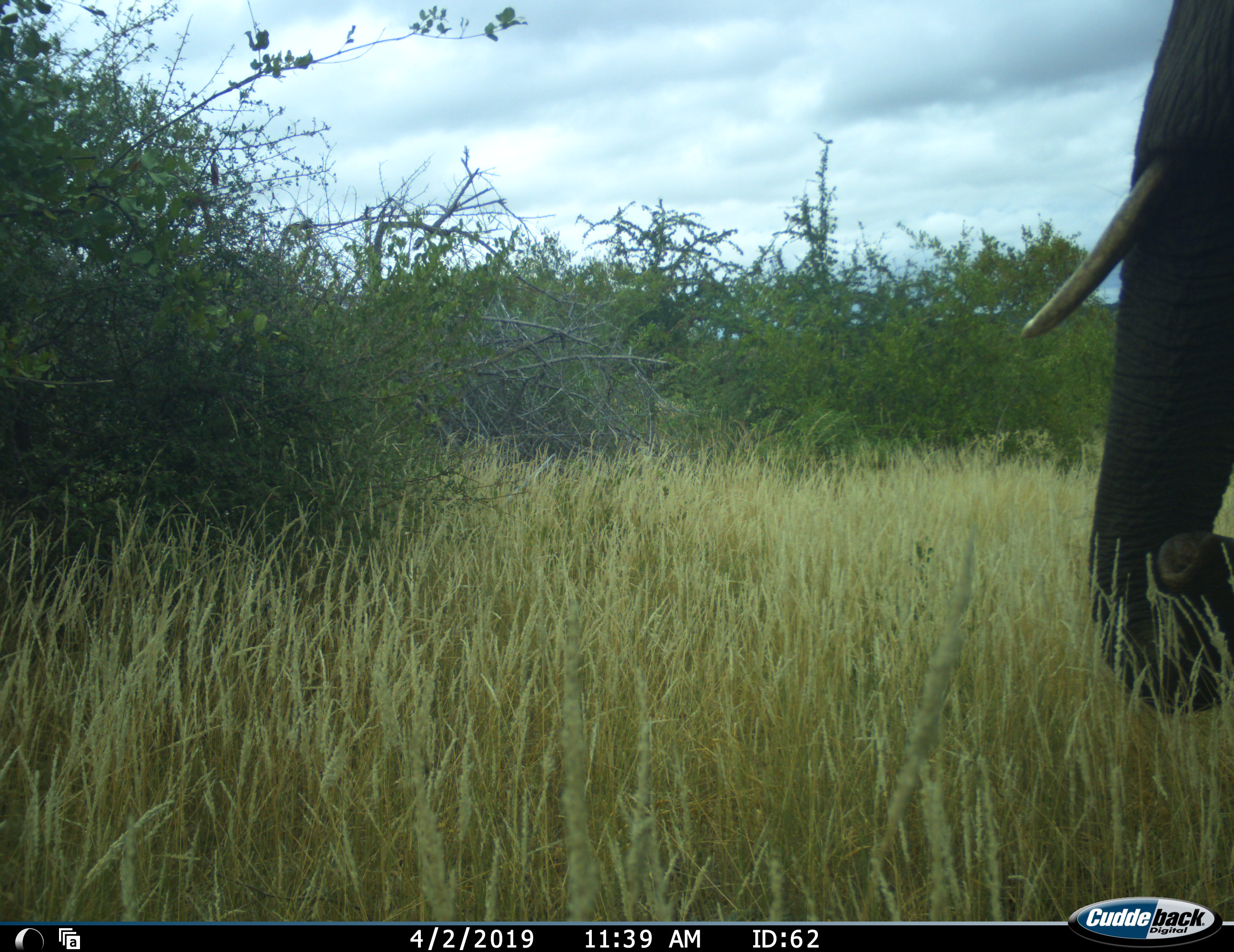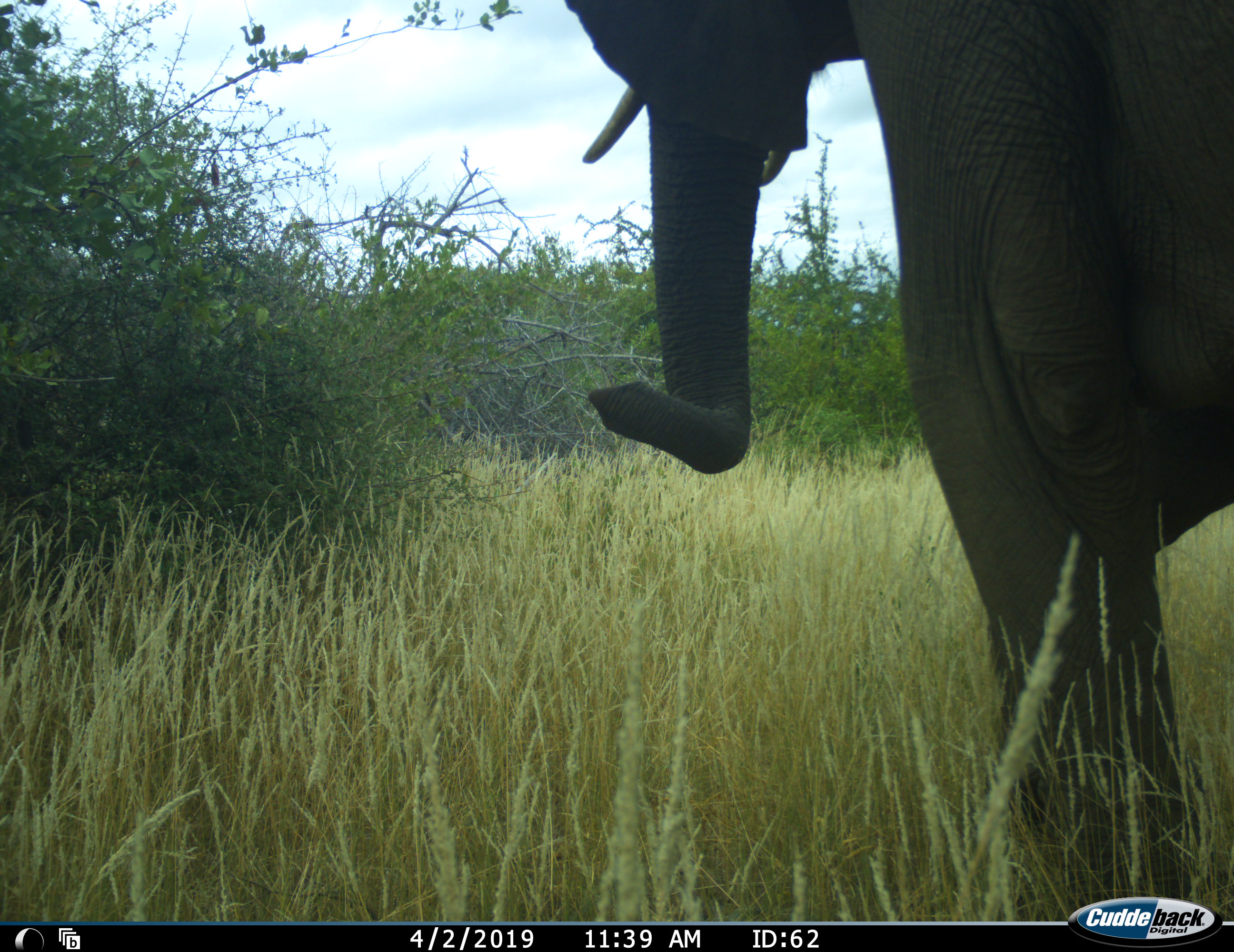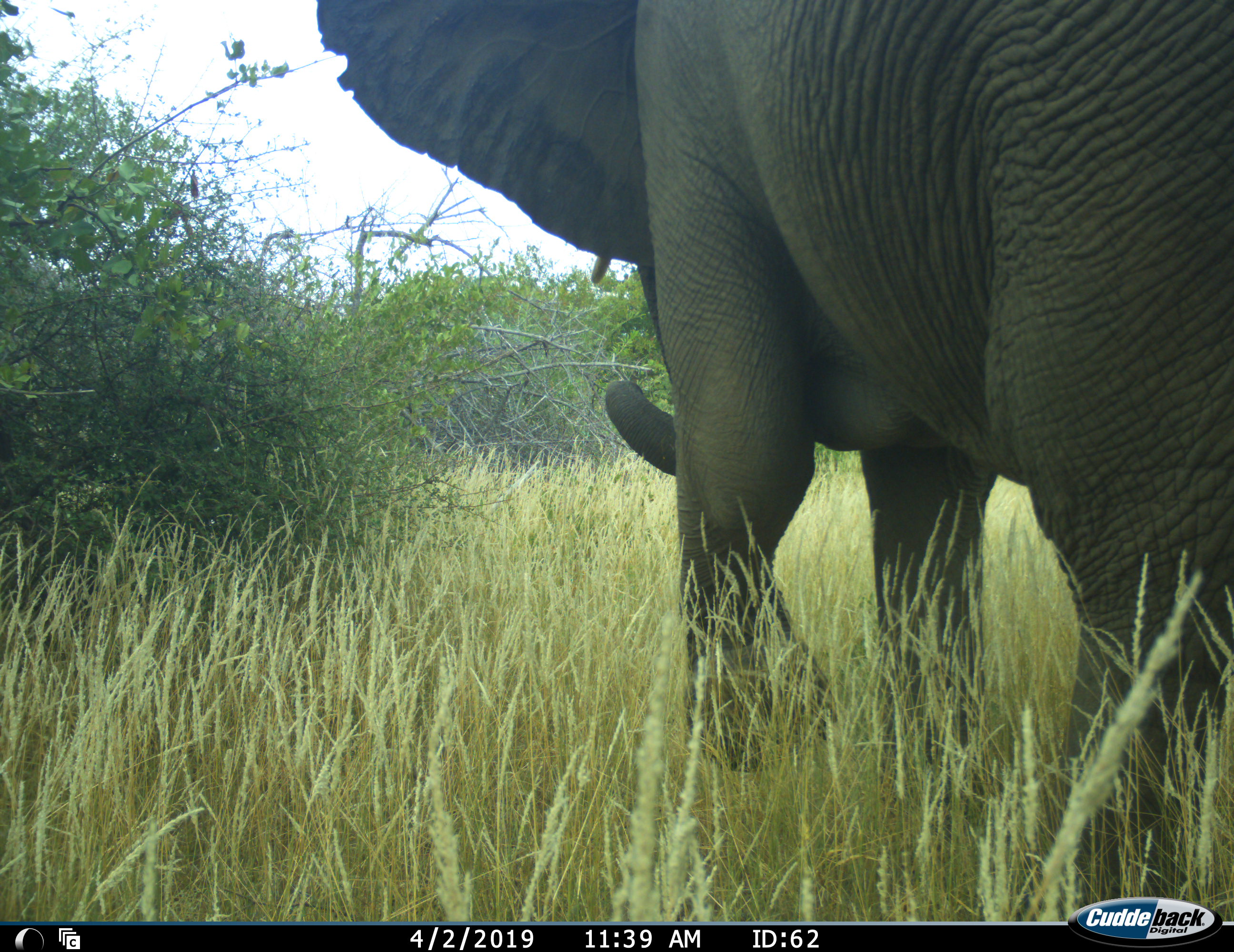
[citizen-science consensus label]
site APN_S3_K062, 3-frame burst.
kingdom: Animalia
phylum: Chordata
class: Mammalia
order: Proboscidea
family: Elephantidae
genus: Loxodonta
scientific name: Loxodonta africana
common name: african bush elephant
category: elephant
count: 1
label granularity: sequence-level